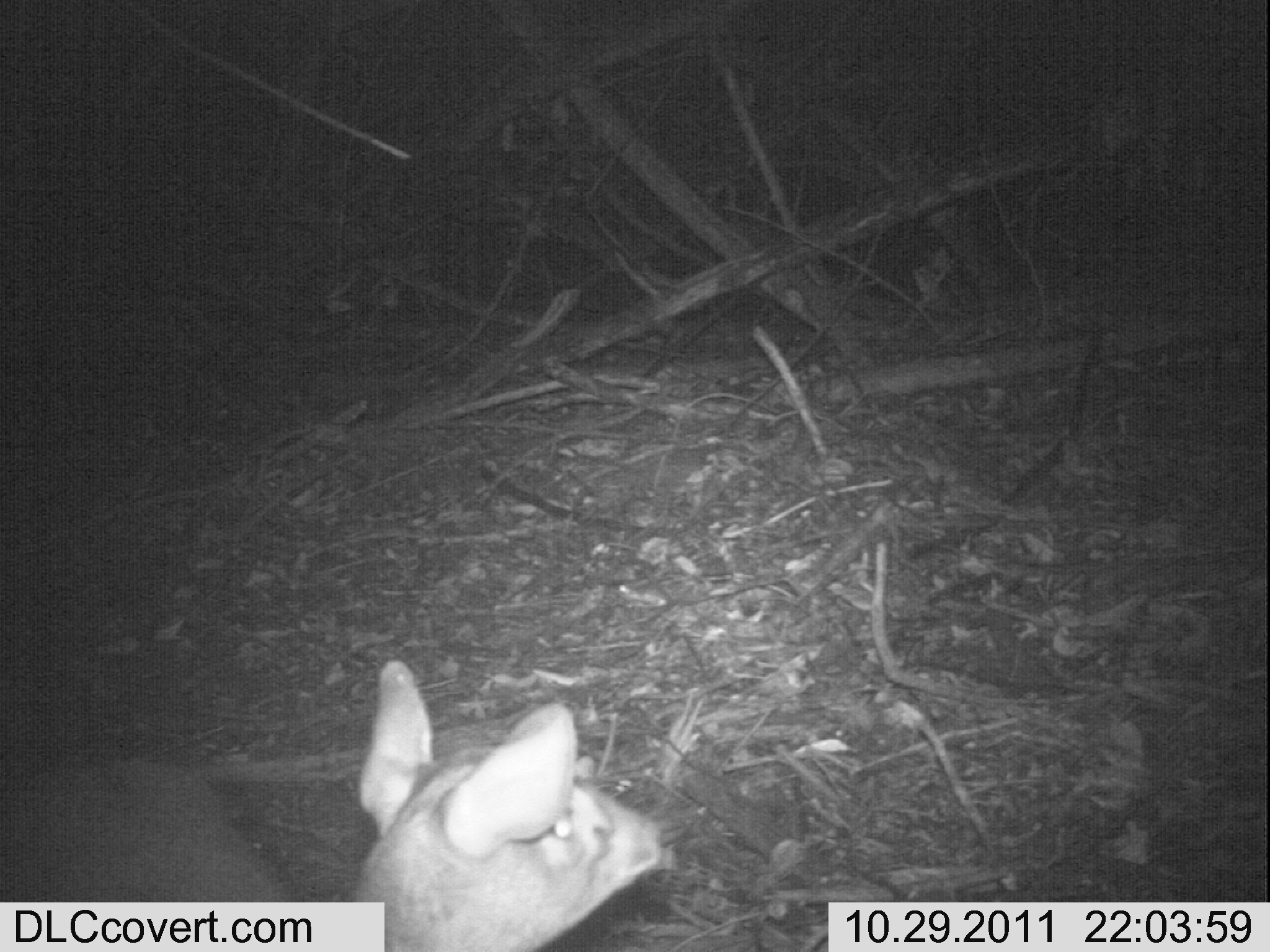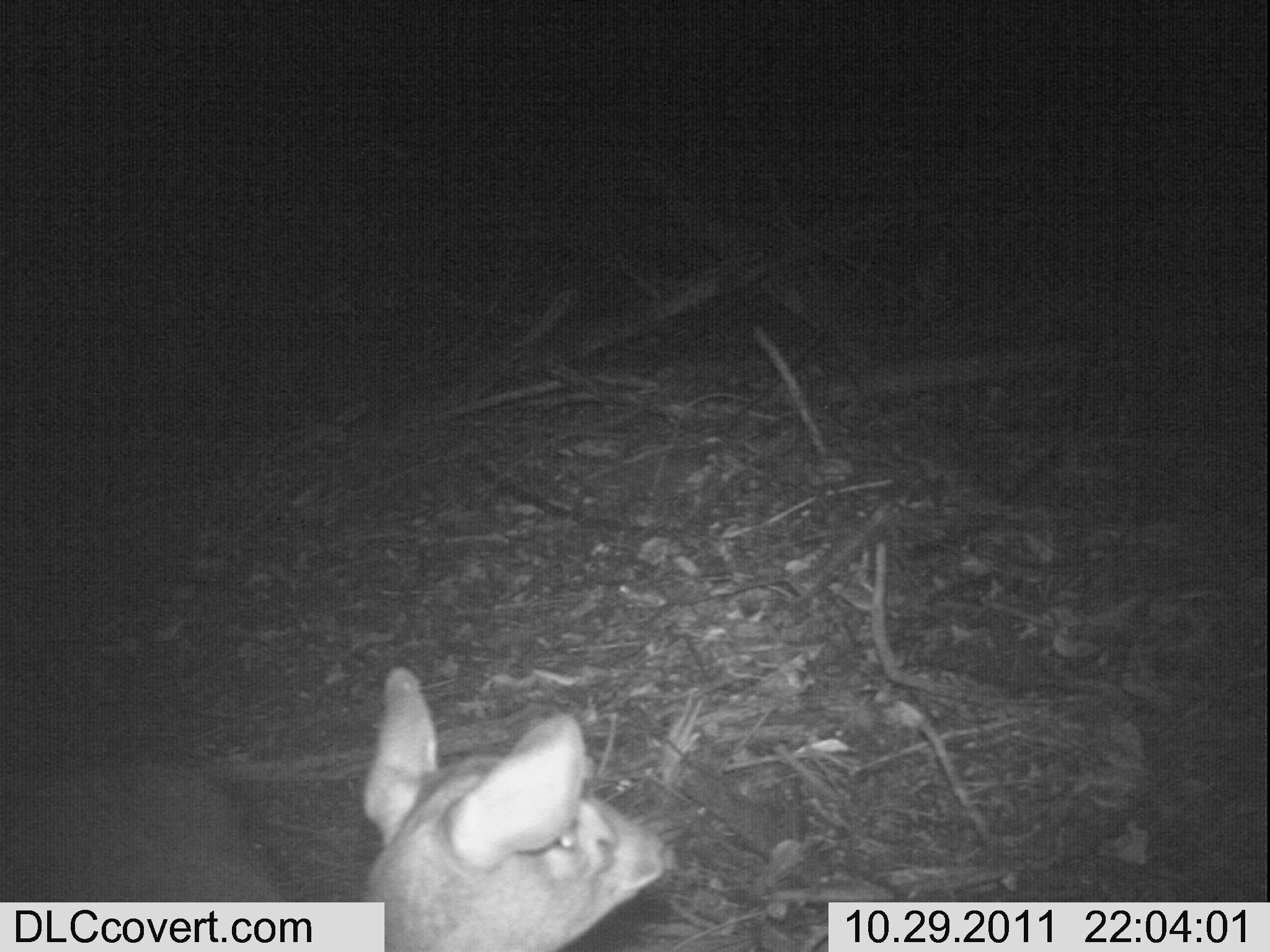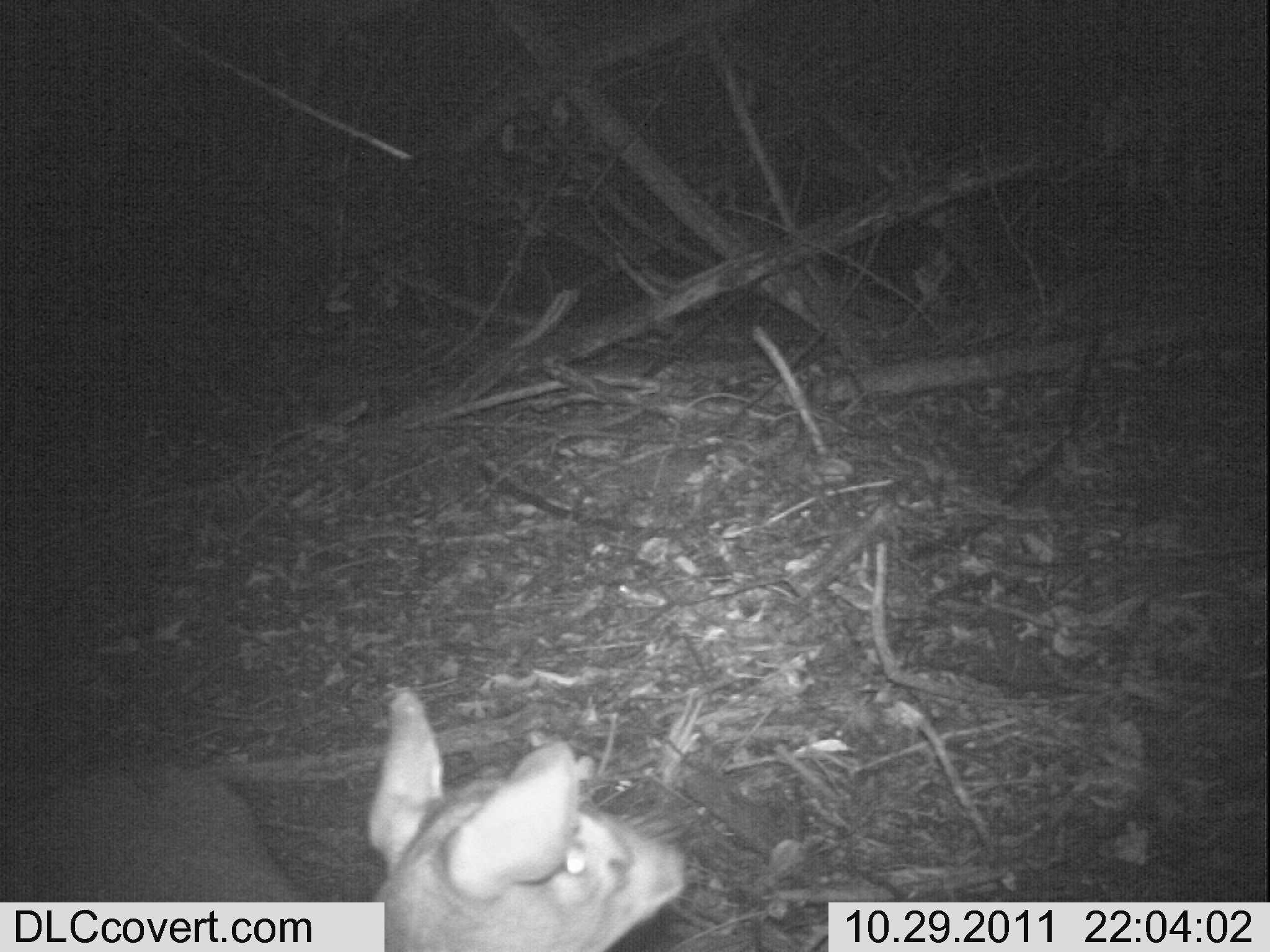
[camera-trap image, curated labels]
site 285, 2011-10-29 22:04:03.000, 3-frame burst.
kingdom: Animalia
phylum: Chordata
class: Mammalia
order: Artiodactyla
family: Bovidae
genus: Nesotragus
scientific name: Nesotragus moschatus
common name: suni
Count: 1.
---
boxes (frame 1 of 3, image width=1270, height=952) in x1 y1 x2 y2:
nesotragus moschatus: 0 655 667 952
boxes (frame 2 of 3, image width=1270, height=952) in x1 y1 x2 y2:
nesotragus moschatus: 0 662 671 952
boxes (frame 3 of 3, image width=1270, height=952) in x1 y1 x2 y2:
nesotragus moschatus: 0 681 690 952